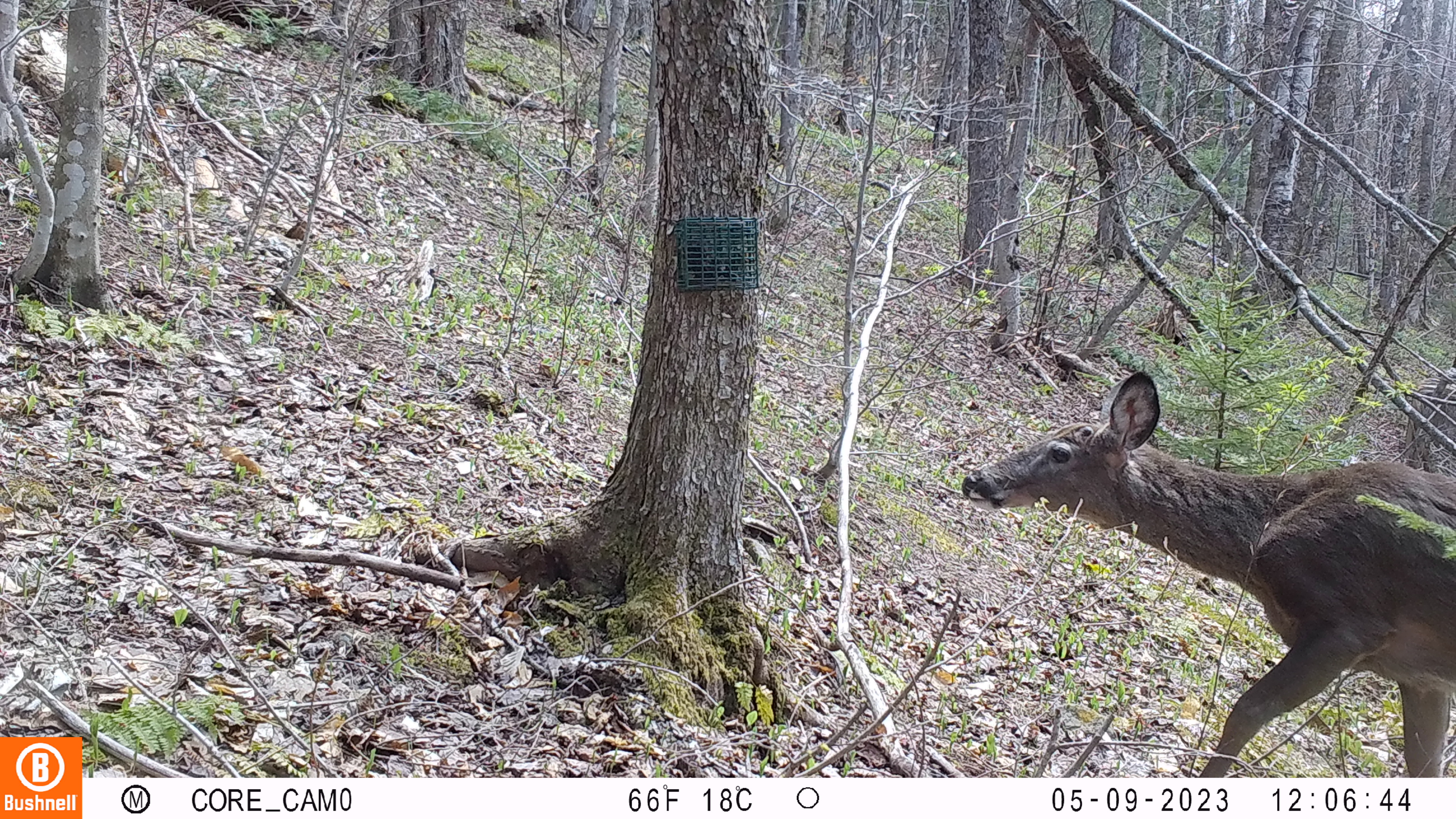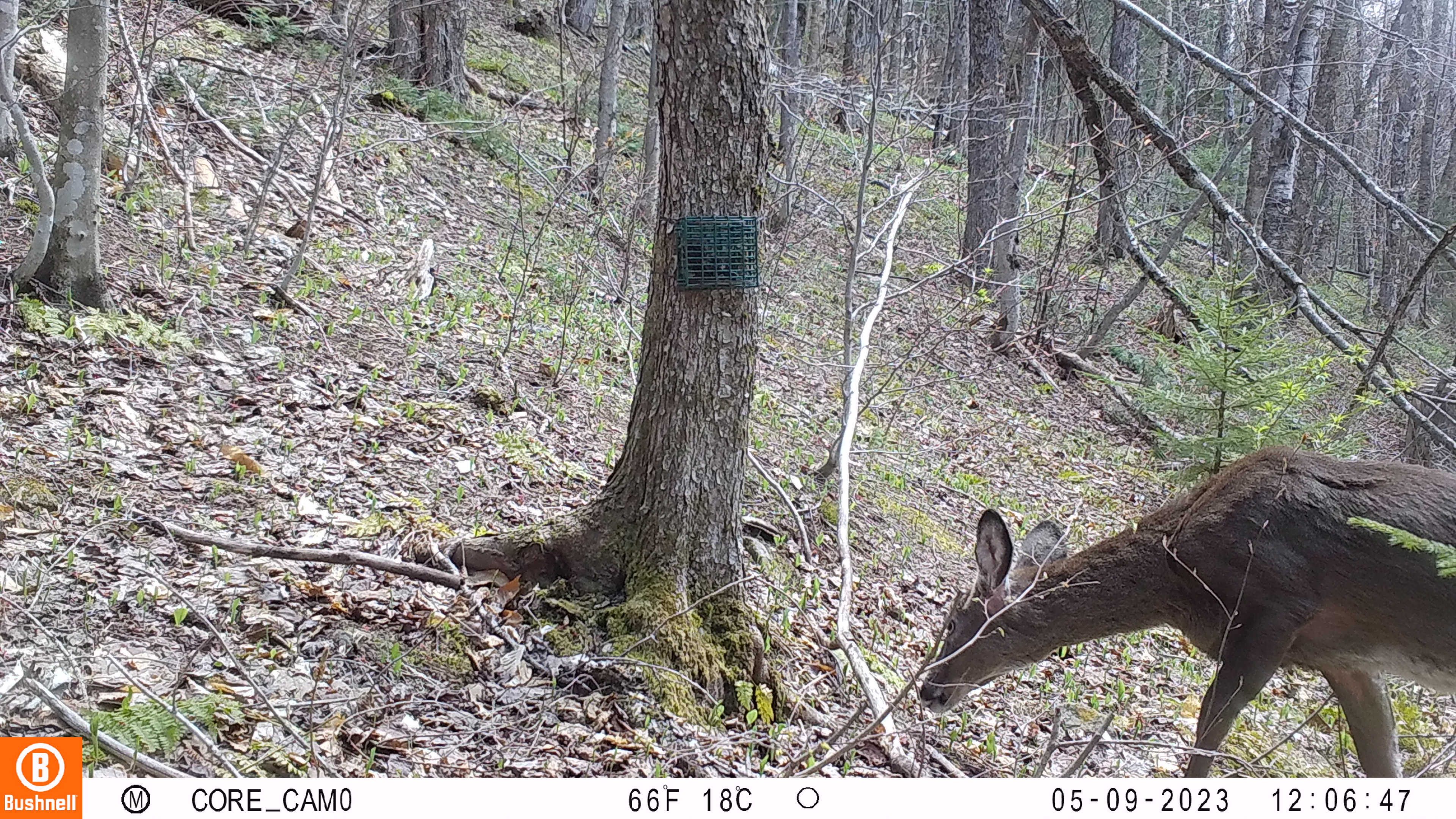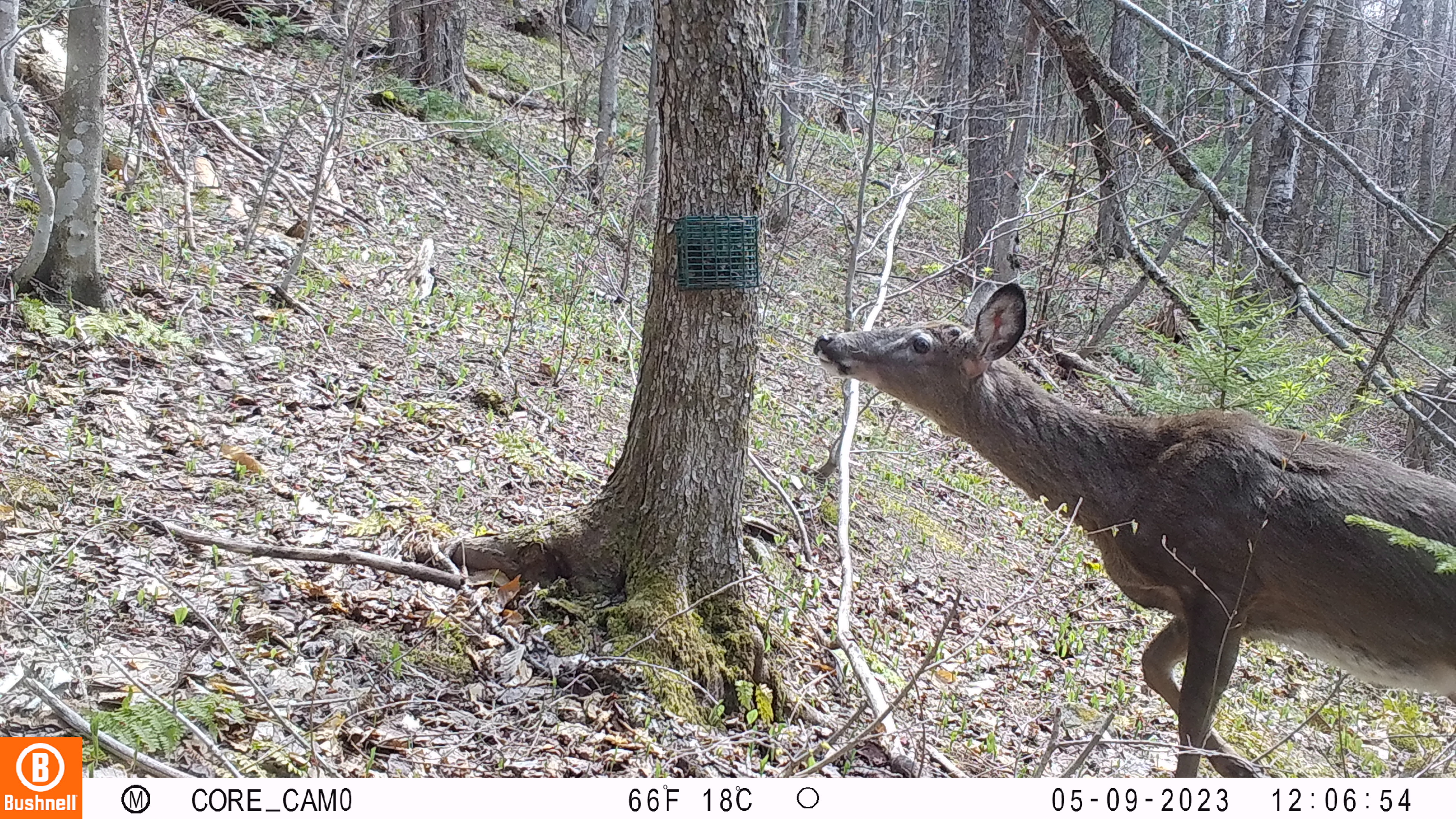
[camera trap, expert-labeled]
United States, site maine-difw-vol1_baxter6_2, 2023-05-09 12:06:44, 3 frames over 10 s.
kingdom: Animalia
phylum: Chordata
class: Mammalia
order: Artiodactyla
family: Cervidae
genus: Odocoileus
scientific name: Odocoileus virginianus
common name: white-tailed deer